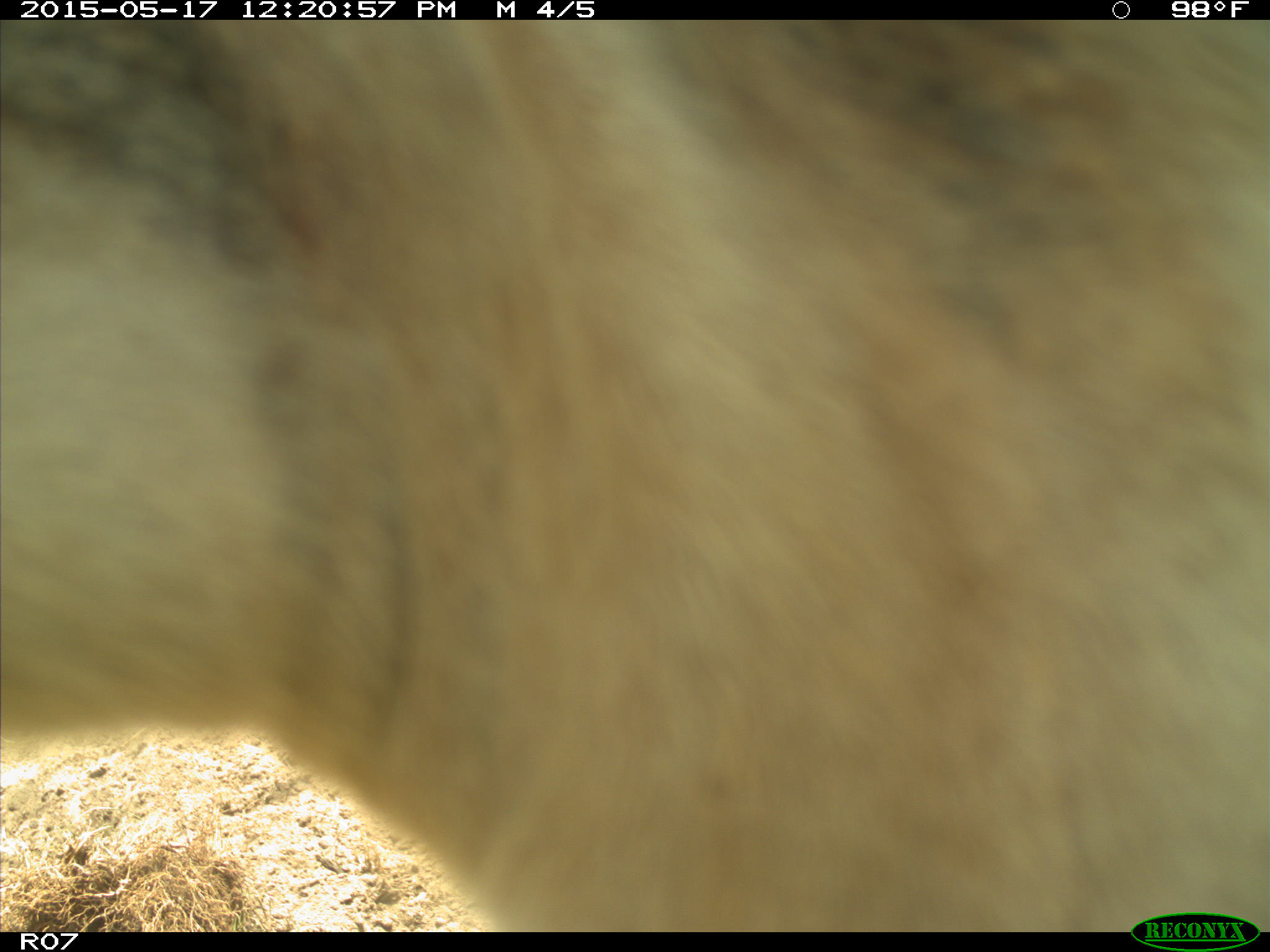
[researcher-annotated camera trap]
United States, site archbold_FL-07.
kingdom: Animalia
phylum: Chordata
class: Mammalia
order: Artiodactyla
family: Bovidae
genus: Bos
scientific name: Bos taurus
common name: domestic cow